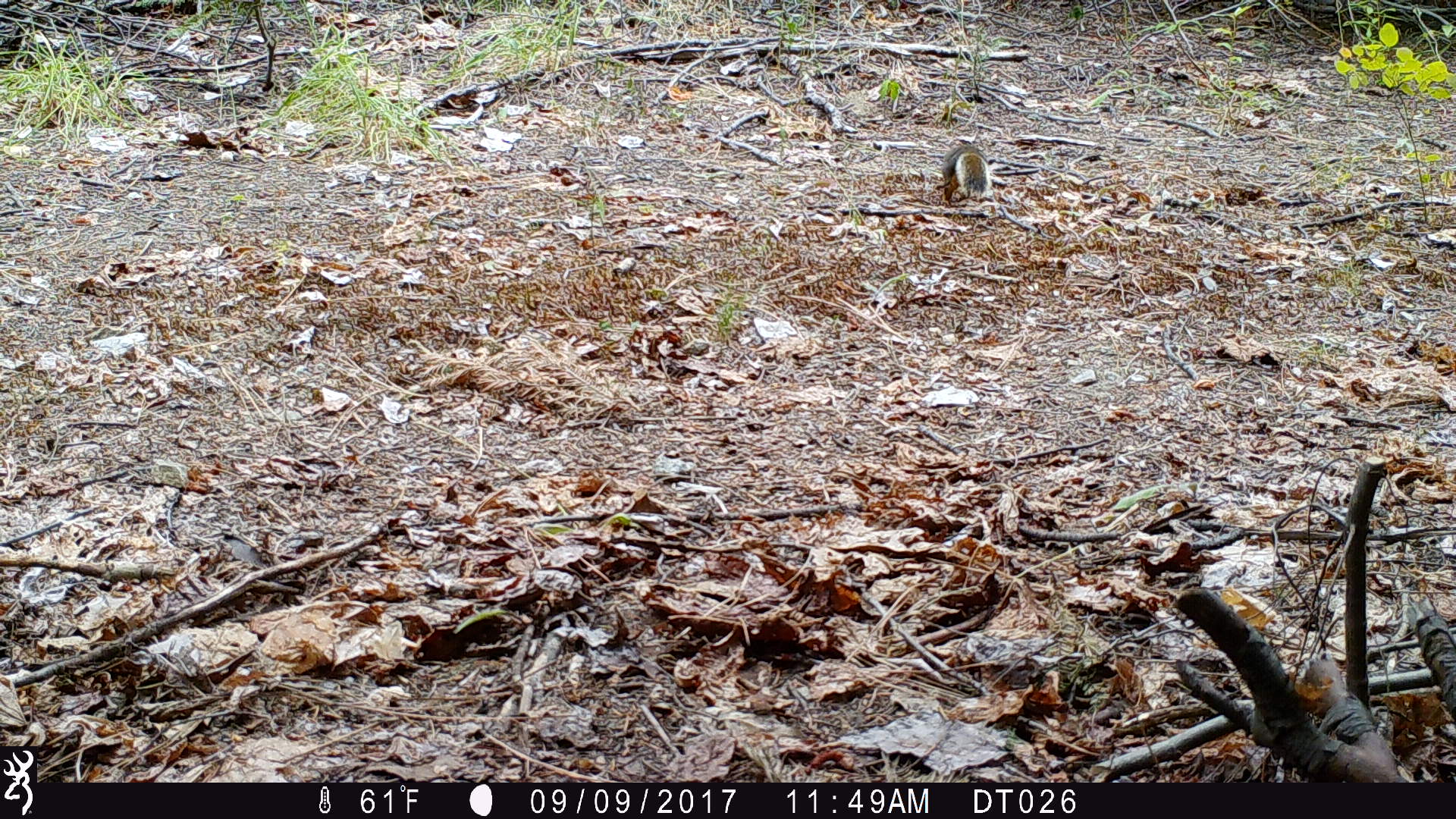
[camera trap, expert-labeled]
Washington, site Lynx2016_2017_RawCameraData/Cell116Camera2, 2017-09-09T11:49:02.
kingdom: Animalia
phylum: Chordata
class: Mammalia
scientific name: Mammalia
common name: small mammal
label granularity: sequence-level